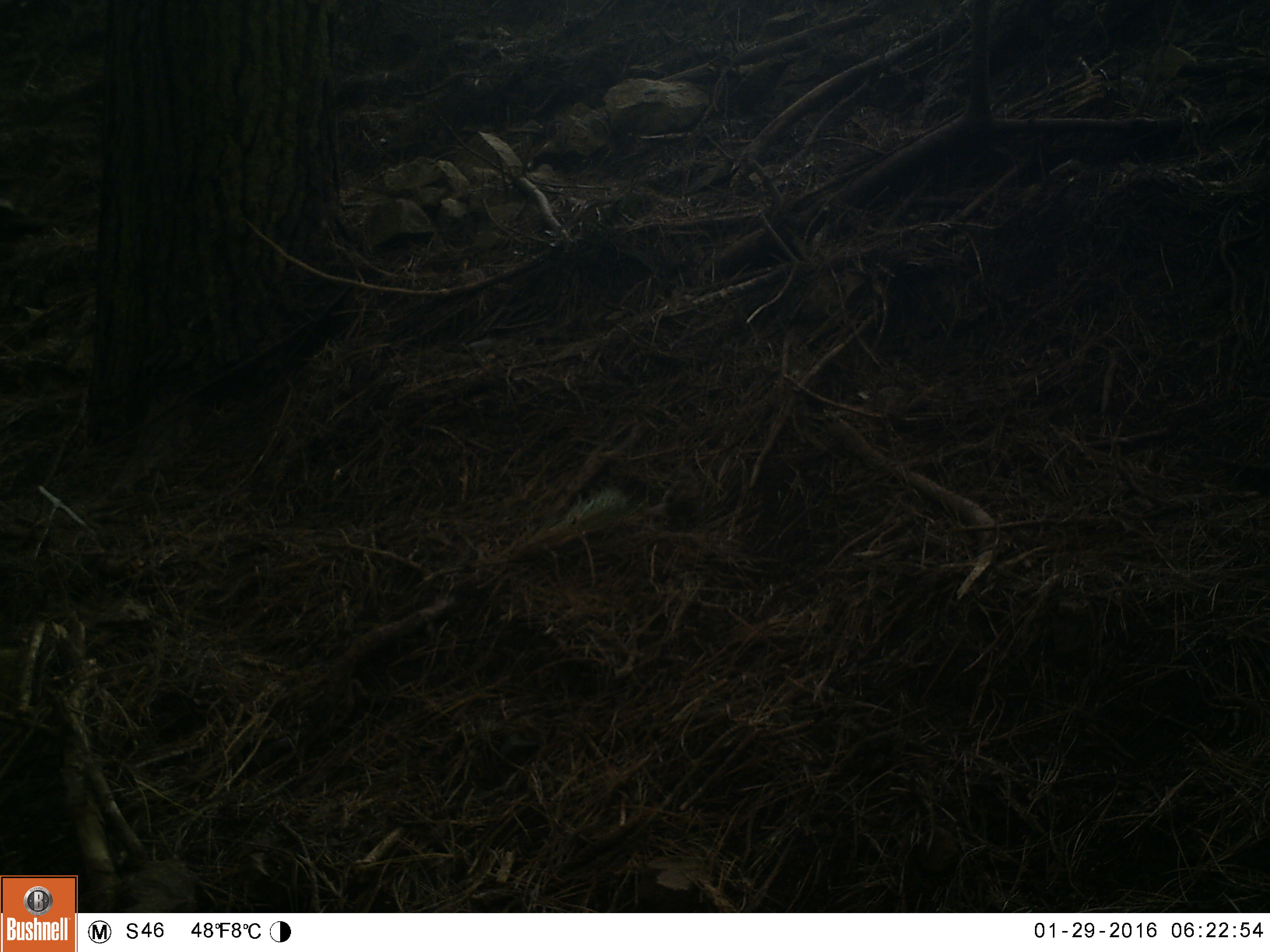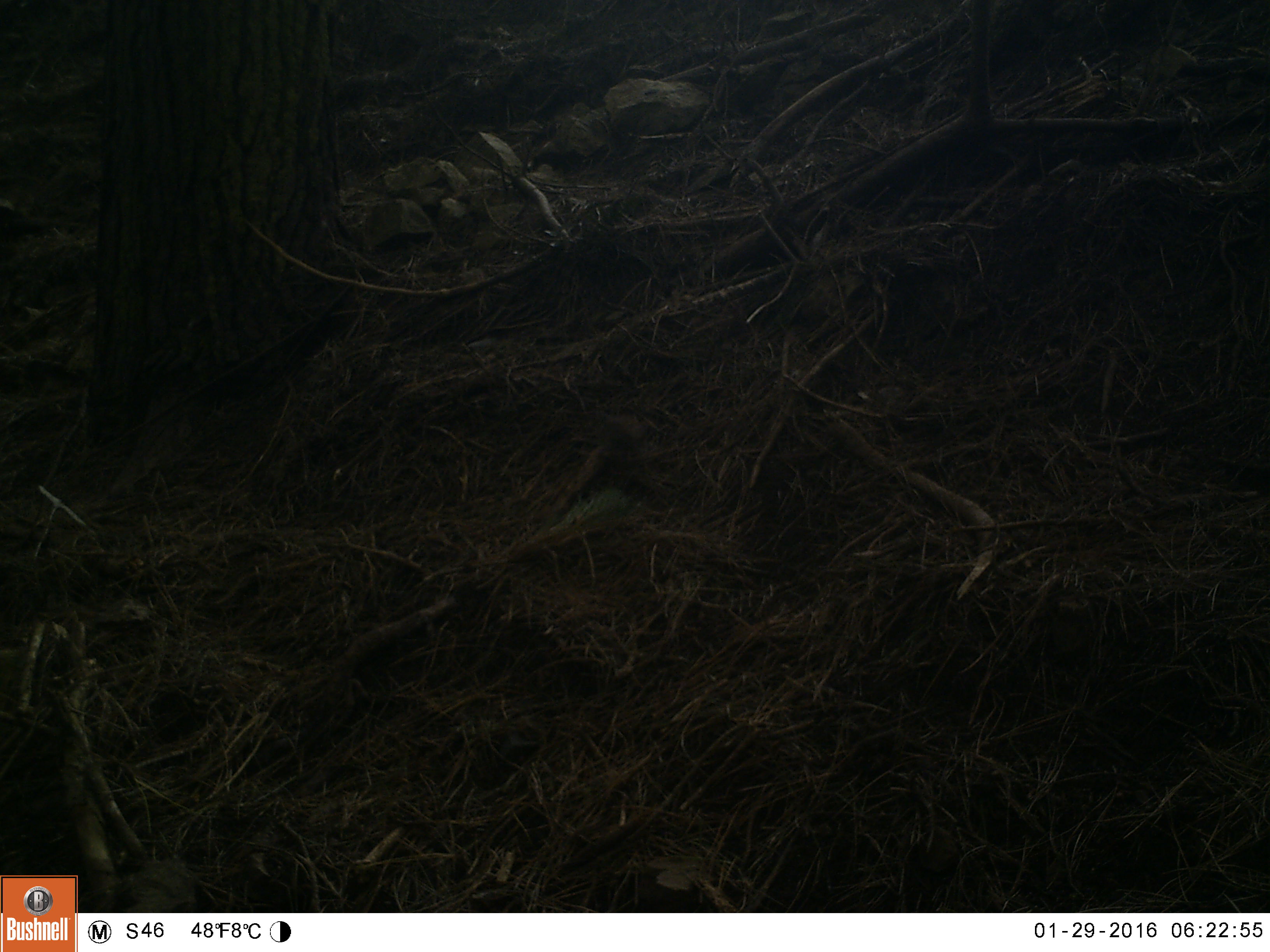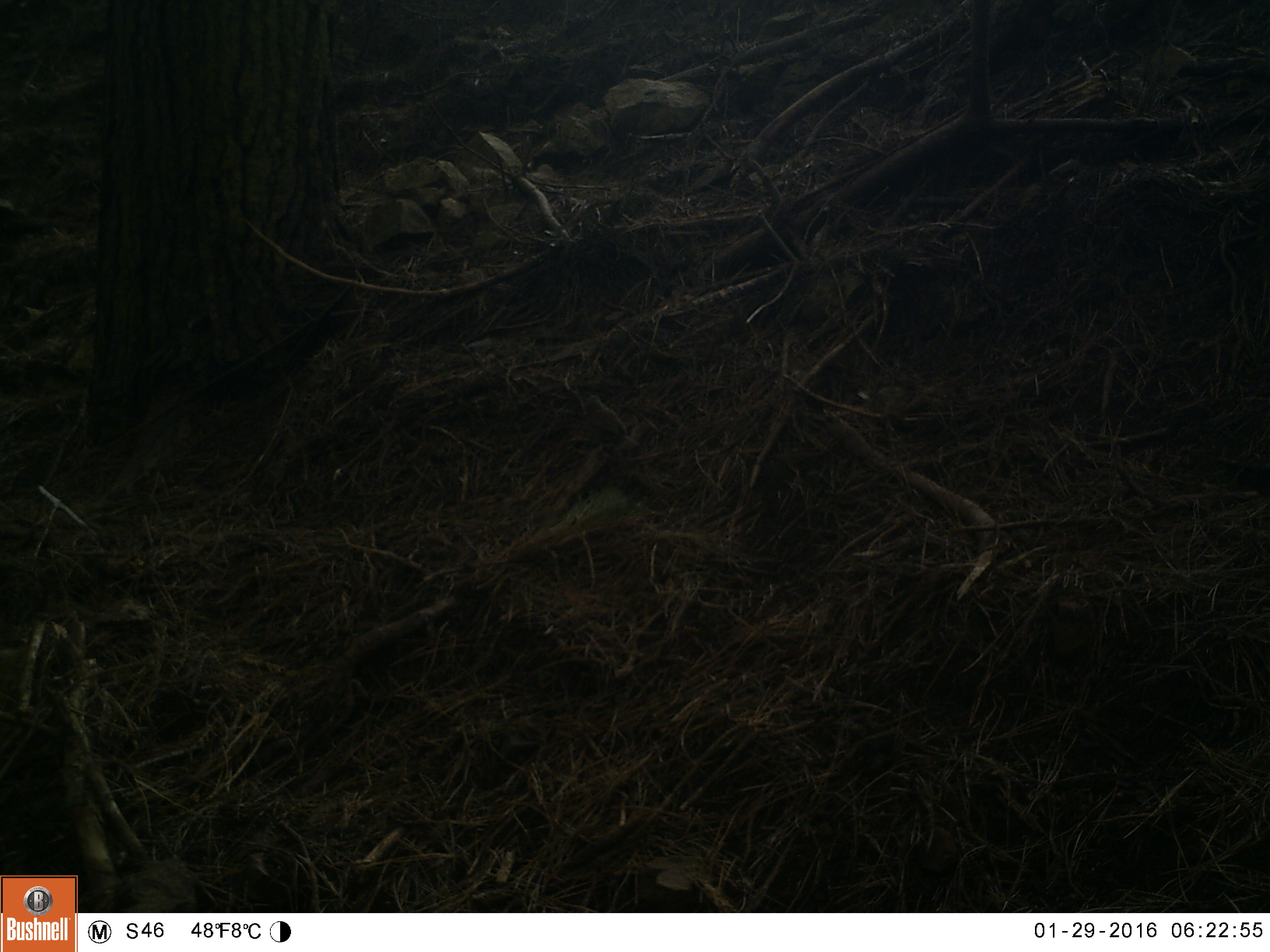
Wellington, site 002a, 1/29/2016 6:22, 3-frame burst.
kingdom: Animalia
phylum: Chordata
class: Aves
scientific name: Aves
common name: bird